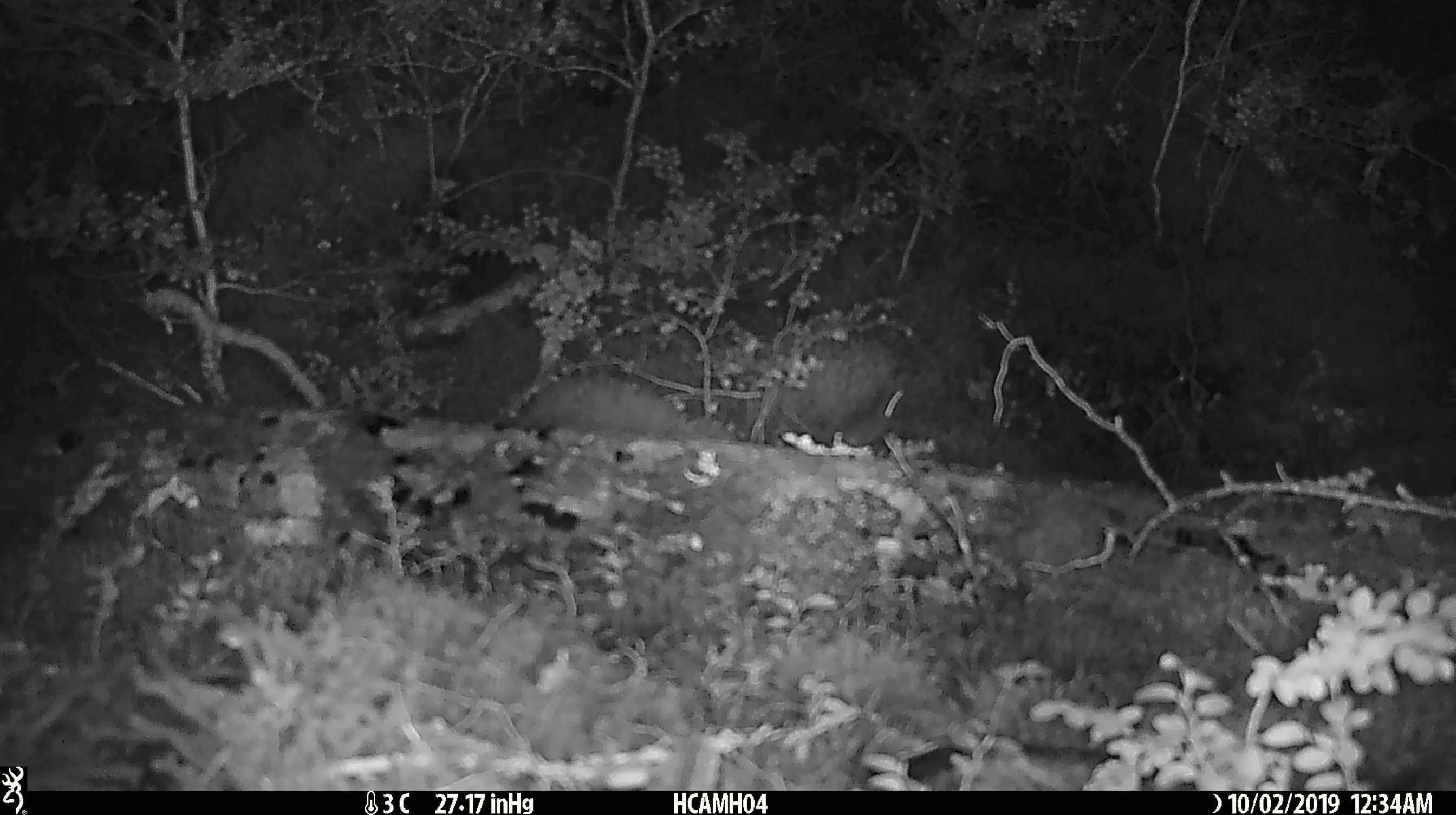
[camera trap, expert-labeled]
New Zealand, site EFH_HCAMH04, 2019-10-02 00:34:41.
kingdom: Animalia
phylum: Chordata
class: Mammalia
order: Rodentia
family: Muridae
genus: Mus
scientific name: Mus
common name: mouse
Mouse (Mus).